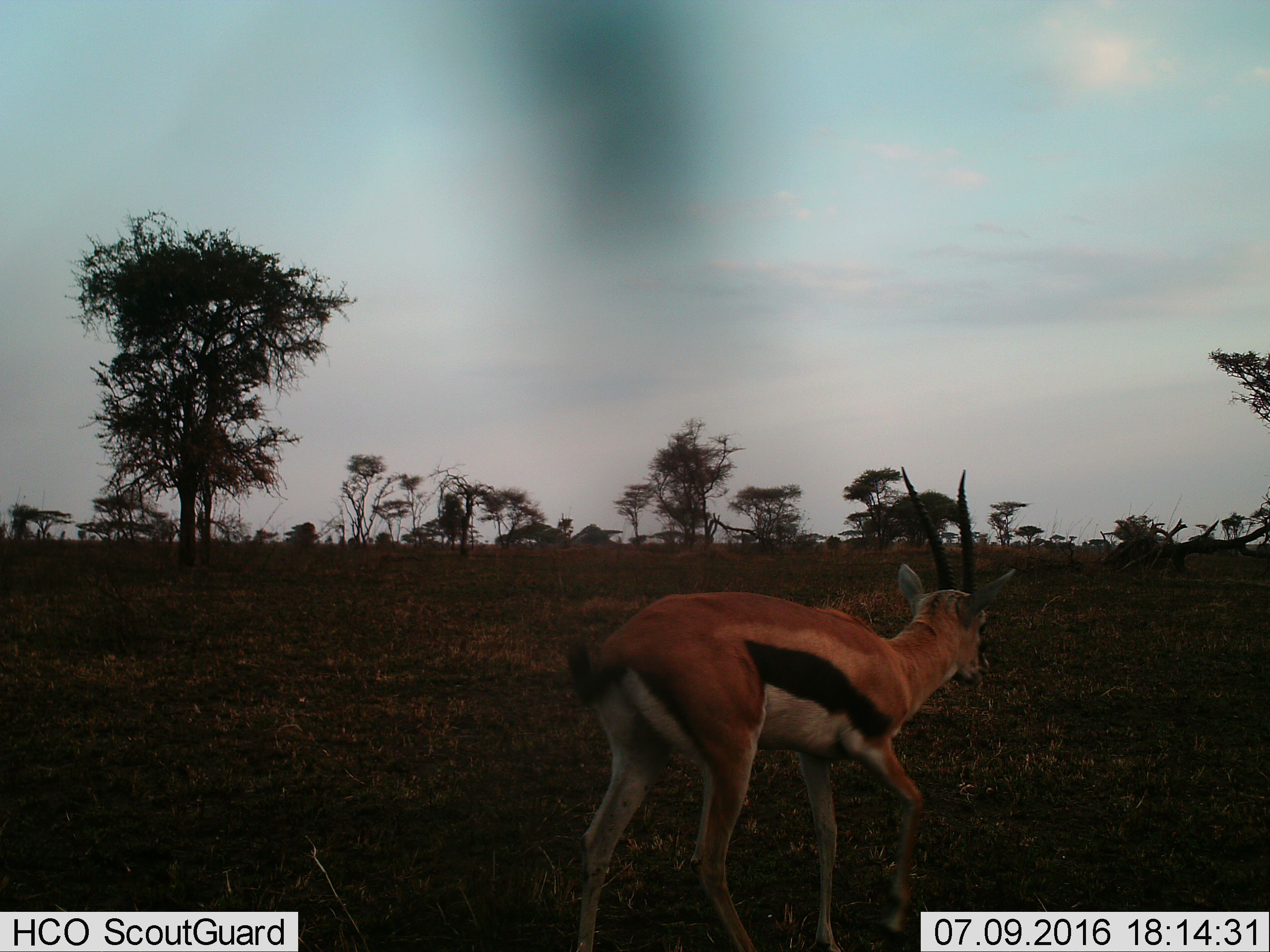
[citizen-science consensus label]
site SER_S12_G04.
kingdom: Animalia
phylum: Chordata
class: Mammalia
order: Artiodactyla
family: Bovidae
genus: Eudorcas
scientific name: Eudorcas thomsonii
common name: thomson's gazelle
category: gazellethomsons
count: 1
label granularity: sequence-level